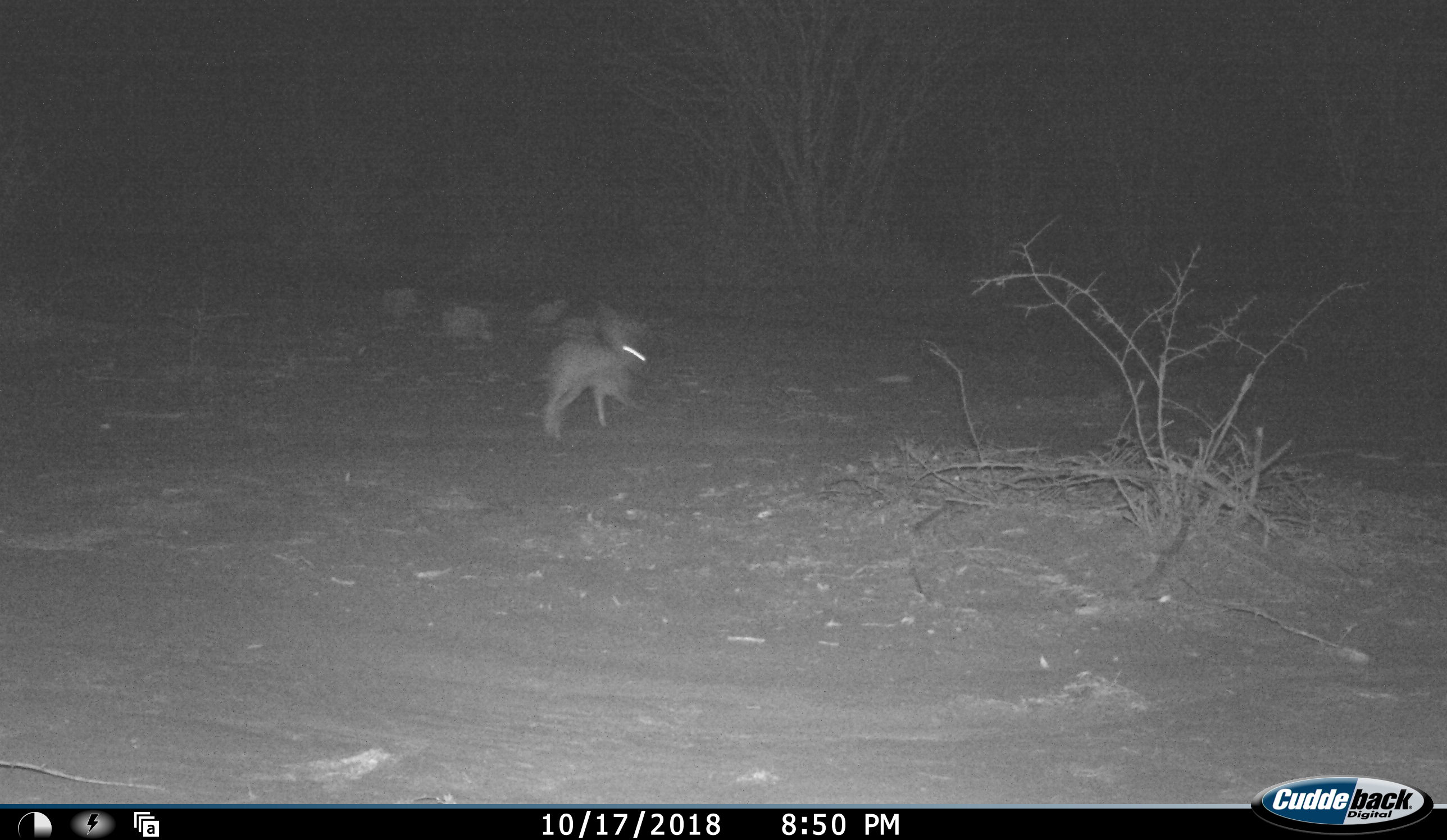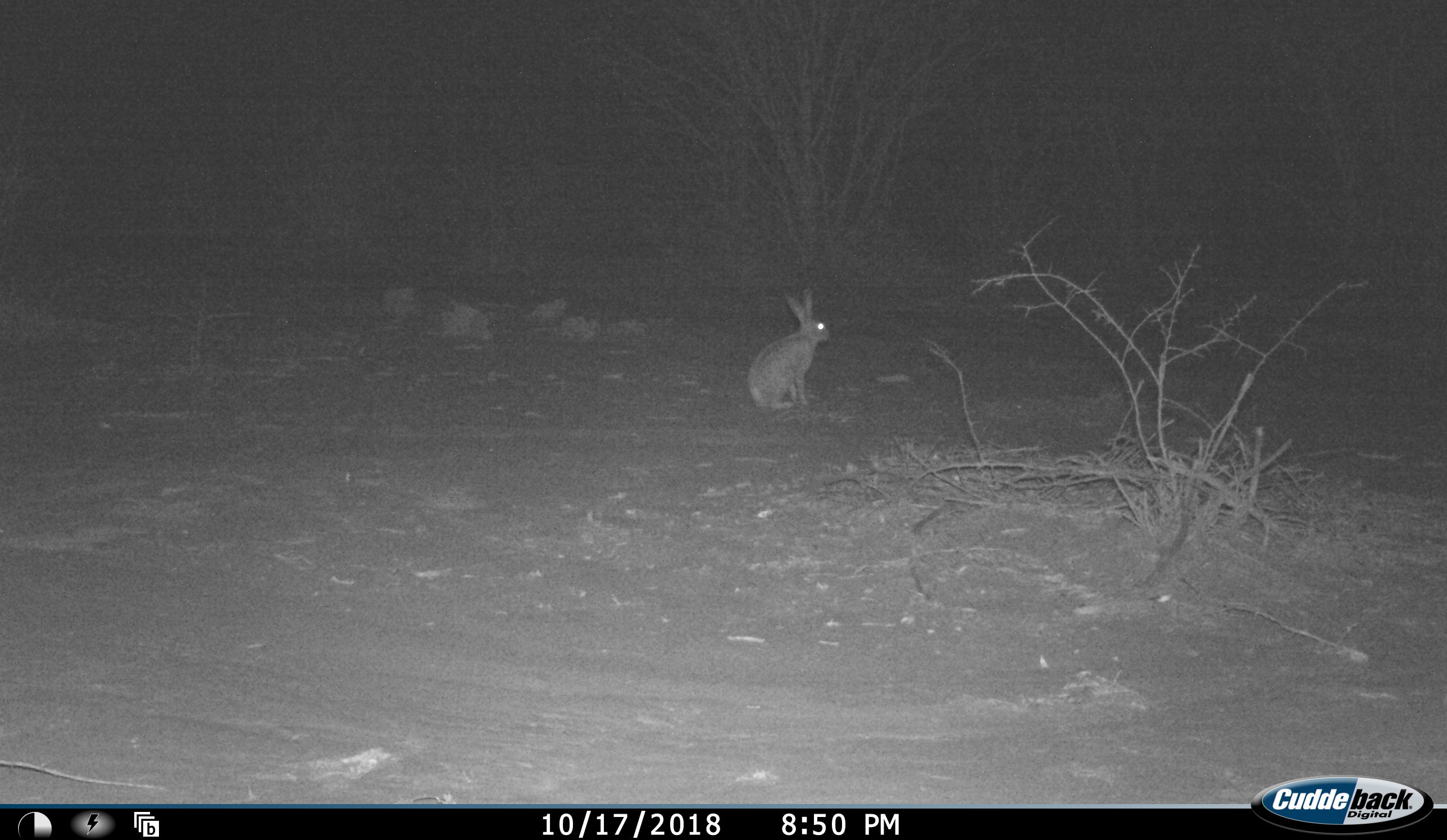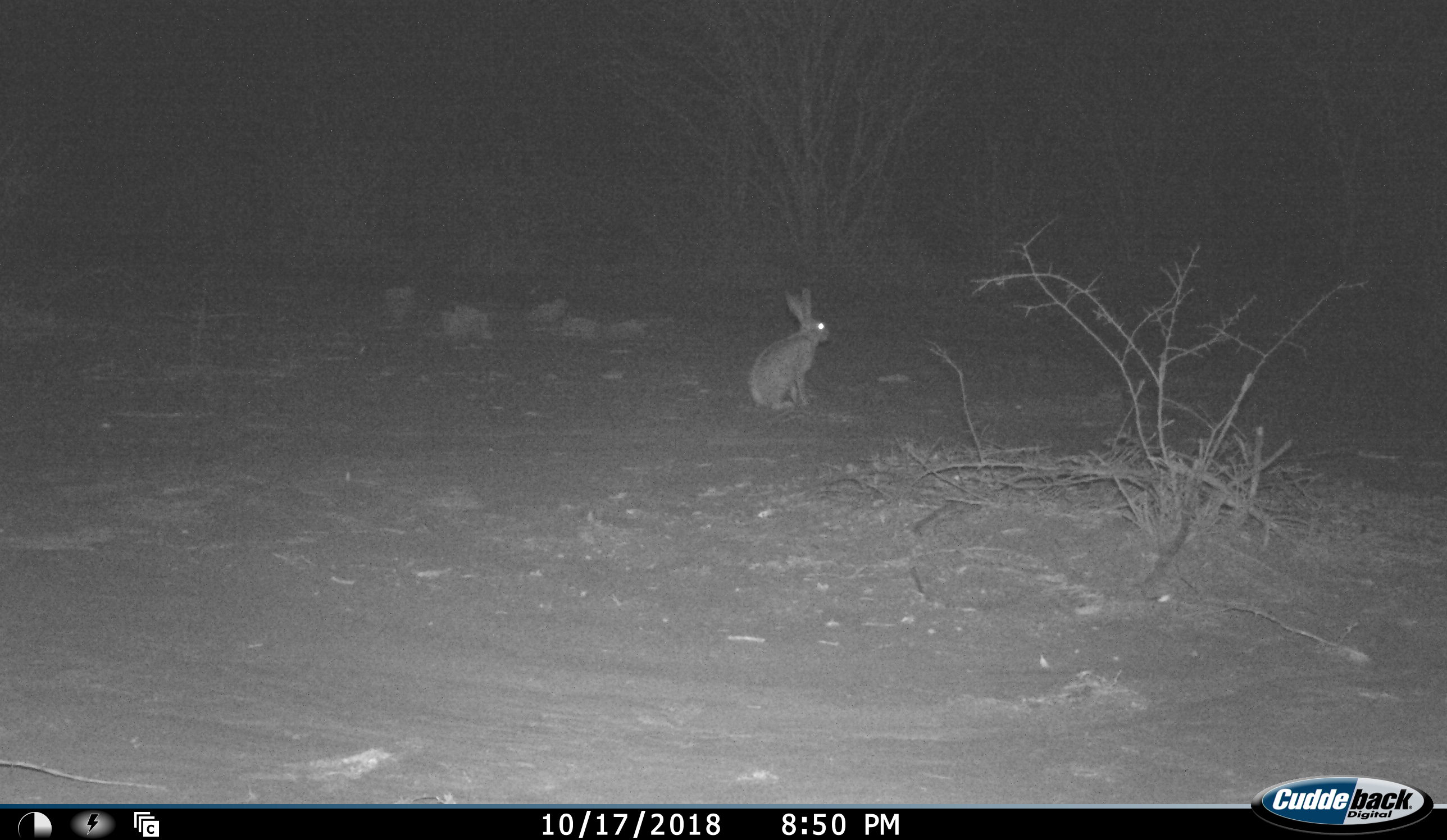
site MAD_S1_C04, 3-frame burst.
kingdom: Animalia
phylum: Chordata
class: Mammalia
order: Carnivora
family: Herpestidae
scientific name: Herpestidae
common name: mongoose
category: mongooseunknown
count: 1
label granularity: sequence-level